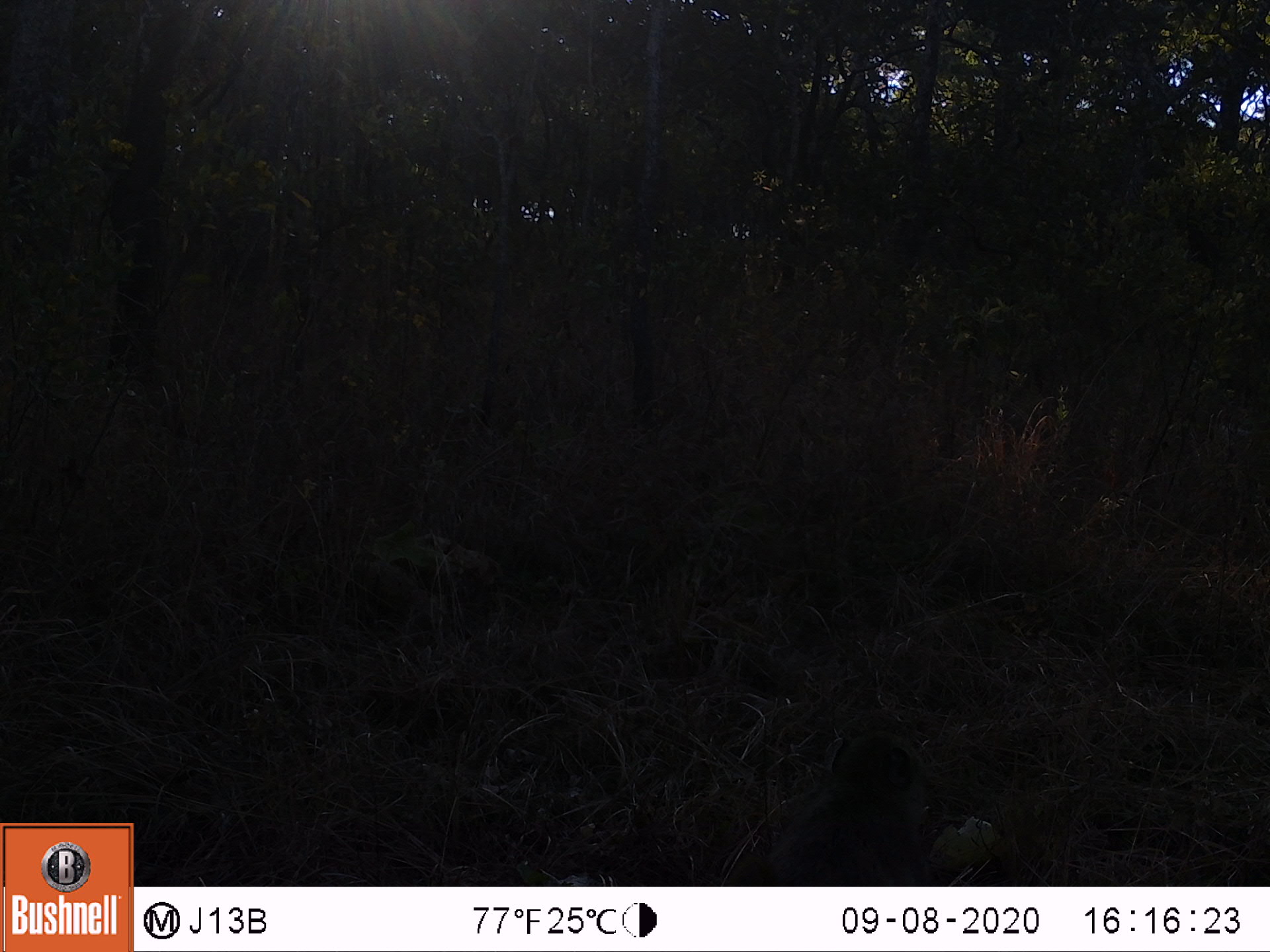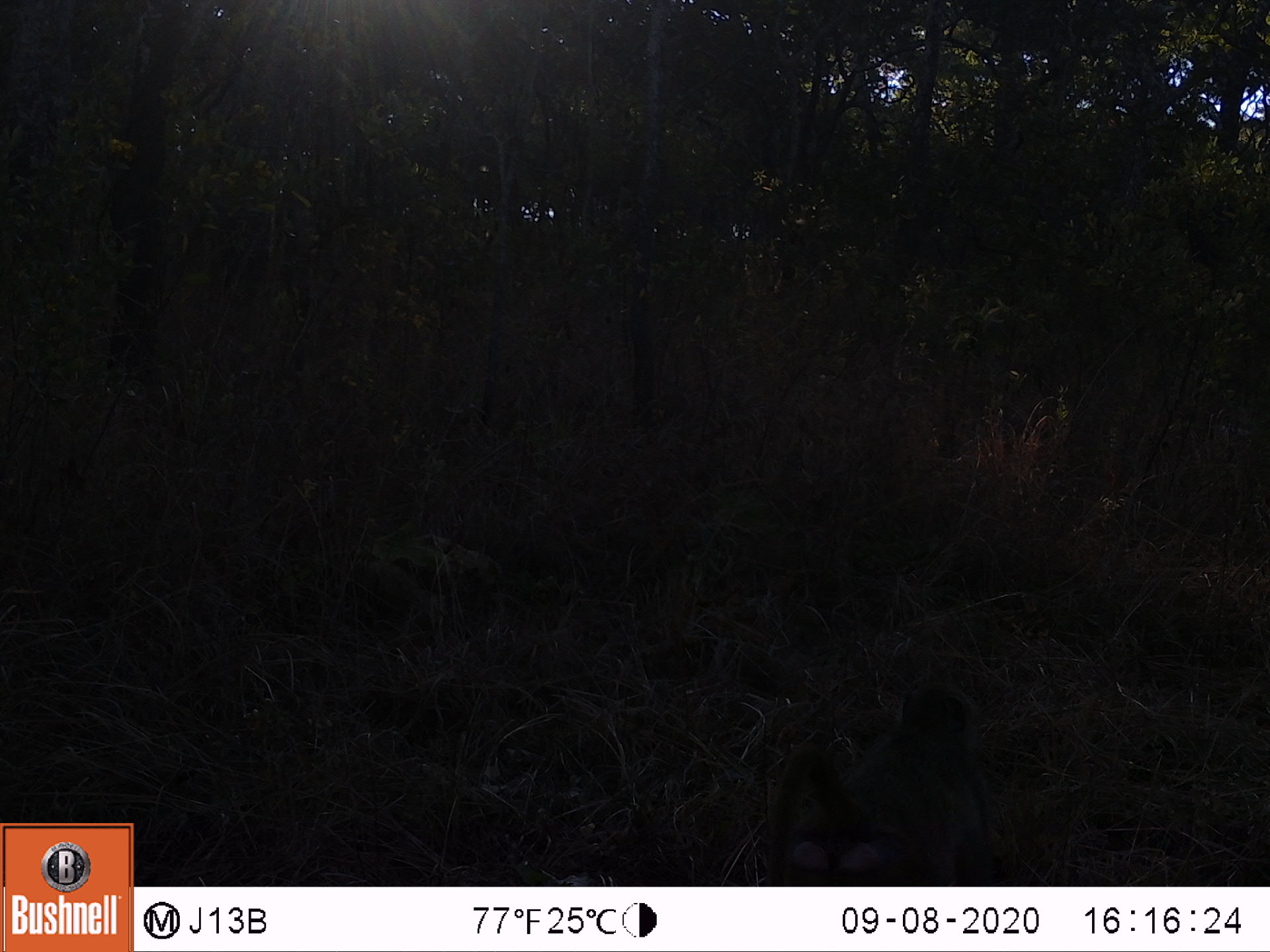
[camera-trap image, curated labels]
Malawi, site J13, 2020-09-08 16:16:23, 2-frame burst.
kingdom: Animalia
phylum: Chordata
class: Mammalia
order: Primates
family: Cercopithecidae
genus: Papio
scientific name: Papio cynocephalus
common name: yellow baboon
Yellow baboon (Papio cynocephalus), count 1.